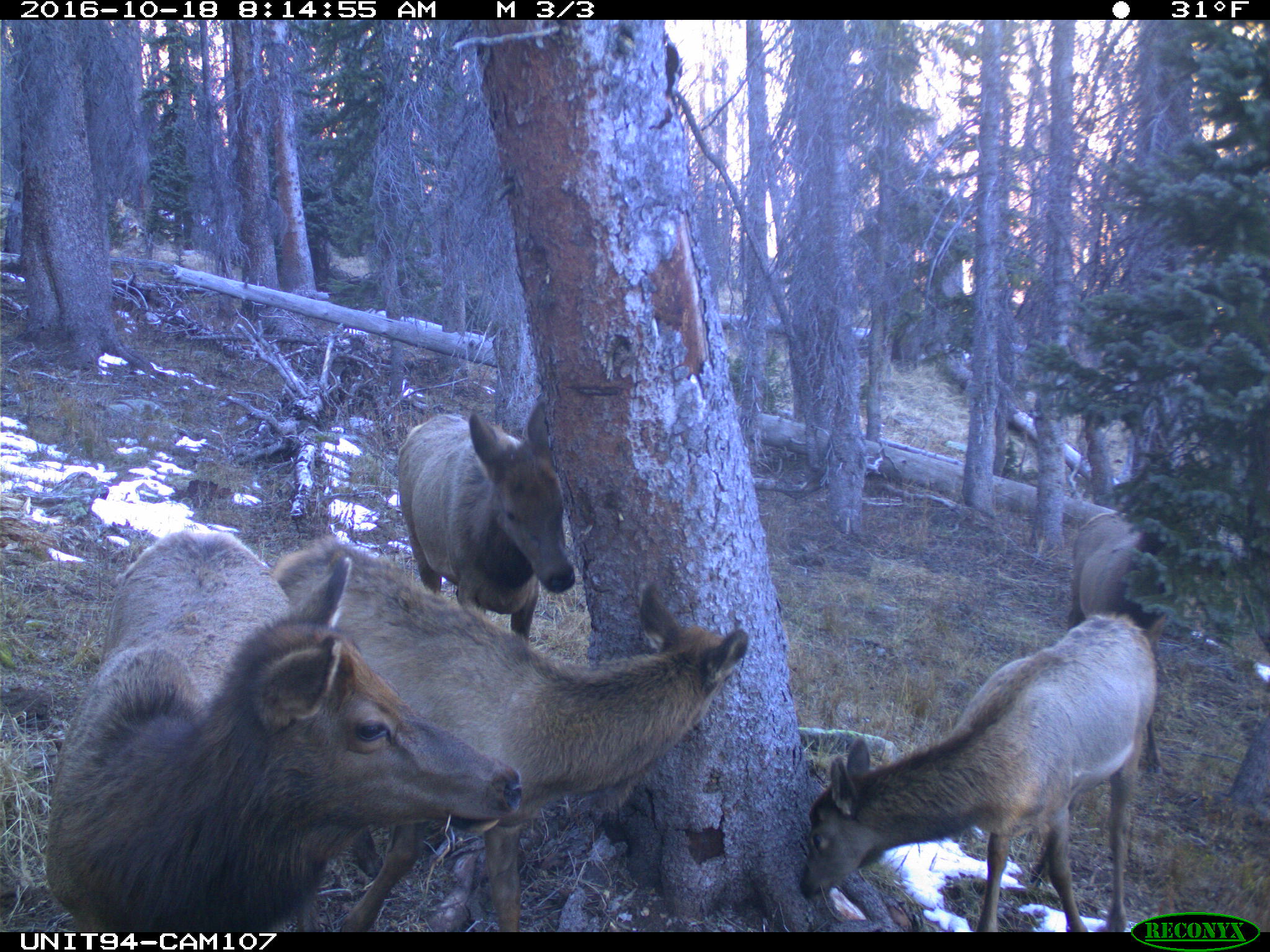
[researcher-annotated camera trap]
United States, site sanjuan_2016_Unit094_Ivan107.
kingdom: Animalia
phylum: Chordata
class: Mammalia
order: Artiodactyla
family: Cervidae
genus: Cervus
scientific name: Cervus elaphus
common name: red deer